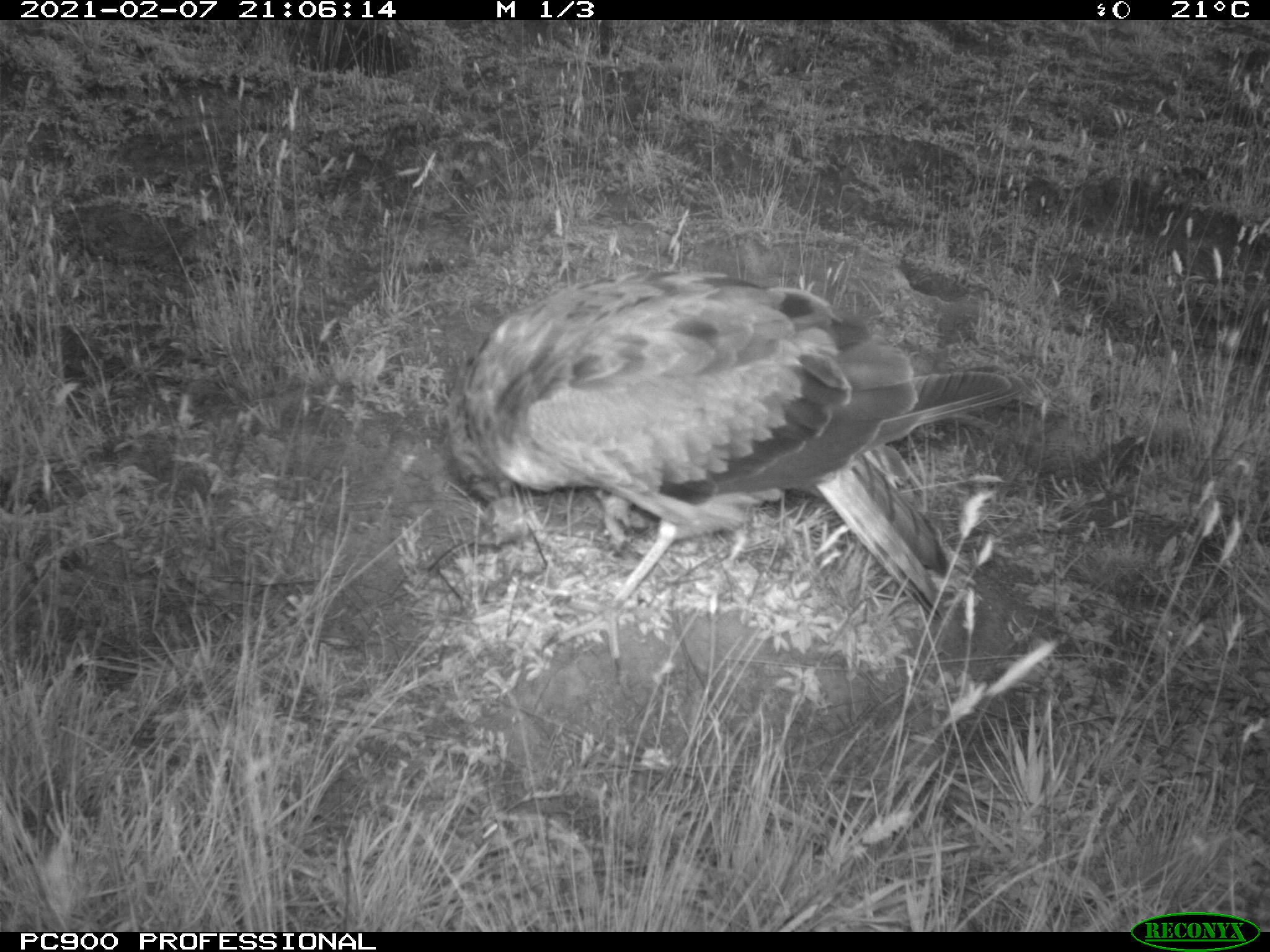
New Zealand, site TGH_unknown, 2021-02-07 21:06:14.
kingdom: Animalia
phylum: Chordata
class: Aves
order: Accipitriformes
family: Accipitridae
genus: Circus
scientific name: Circus approximans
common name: swamp harrier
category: harrier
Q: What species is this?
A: Harrier (swamp harrier) (Circus approximans).